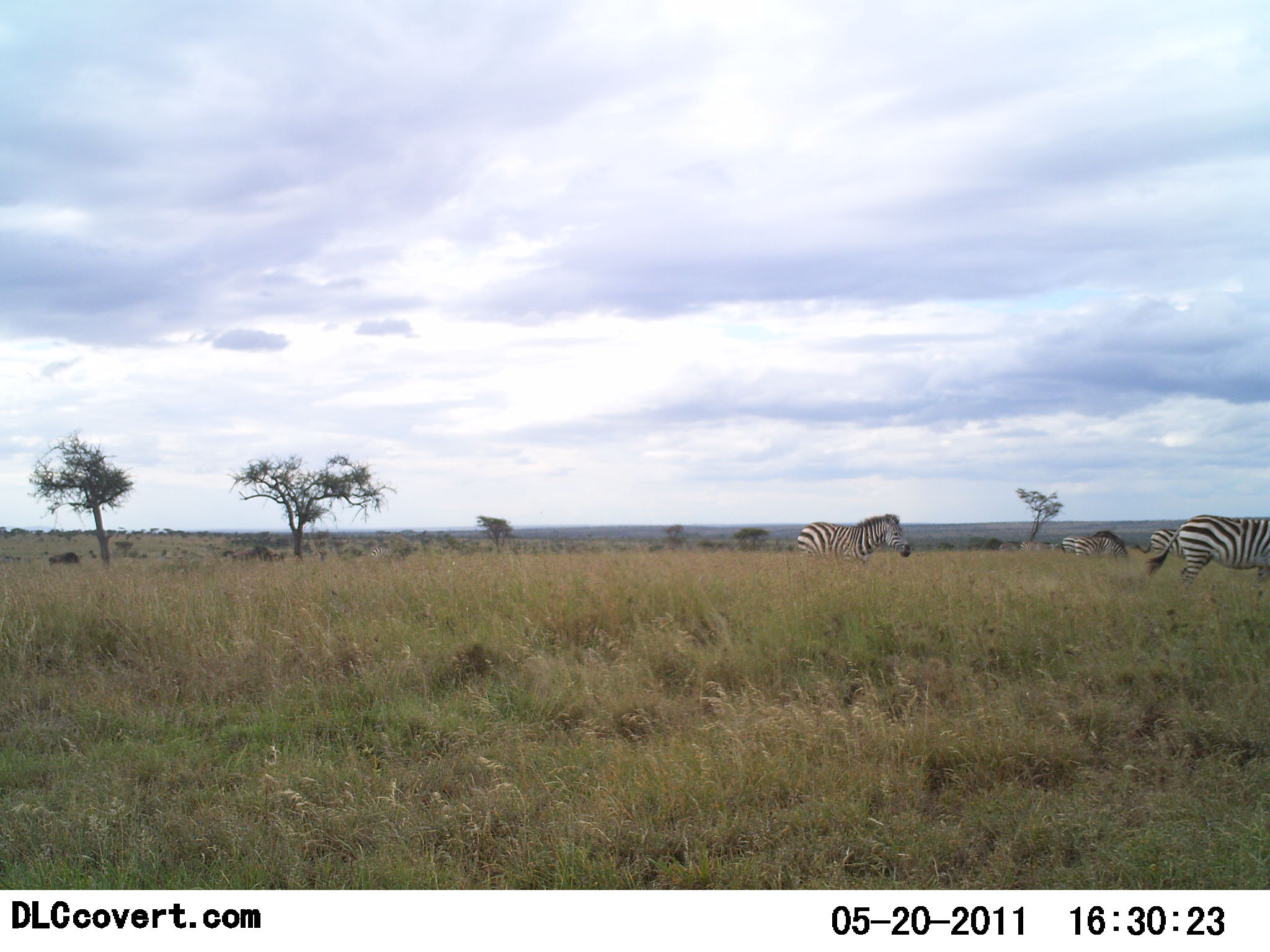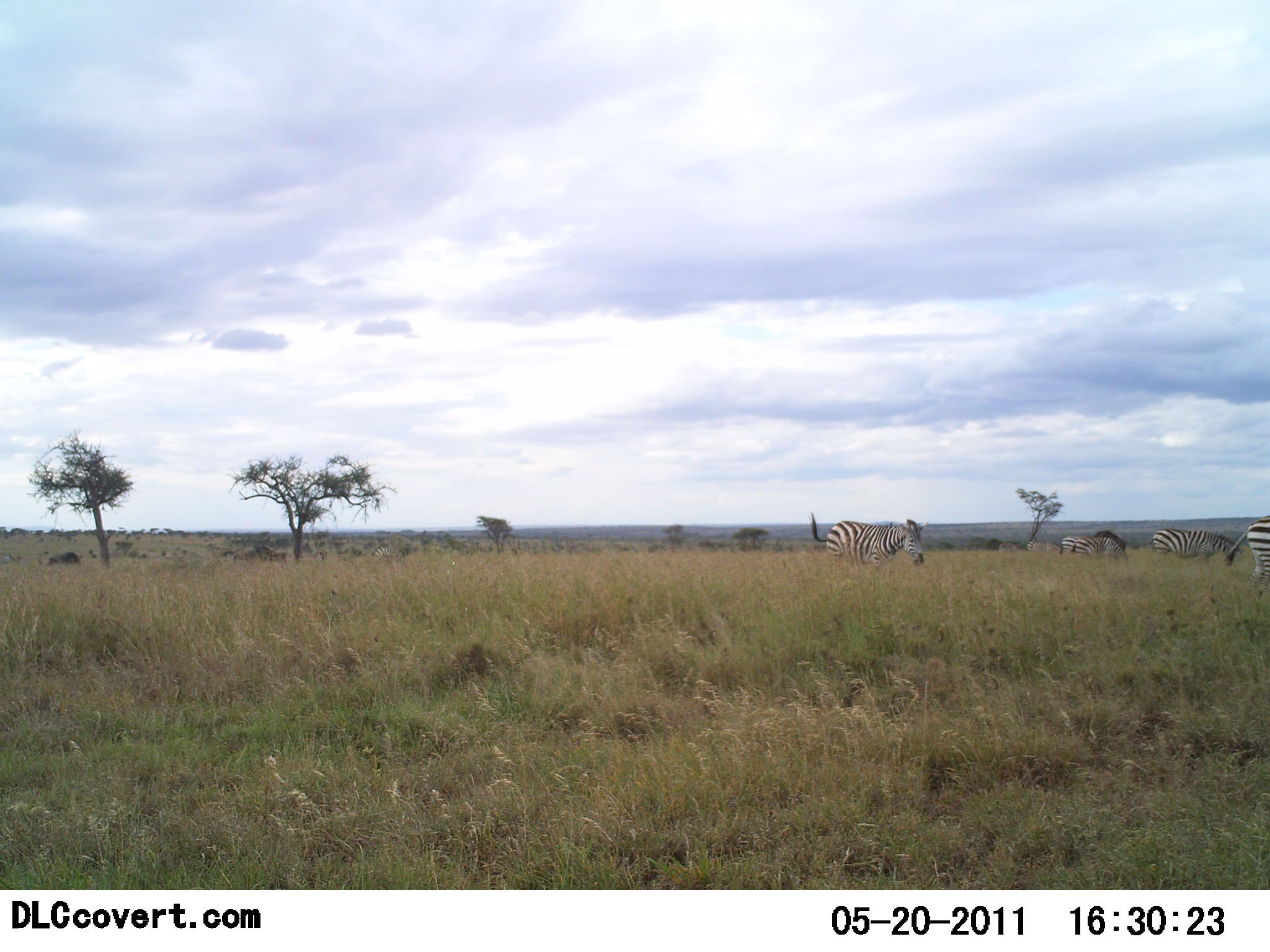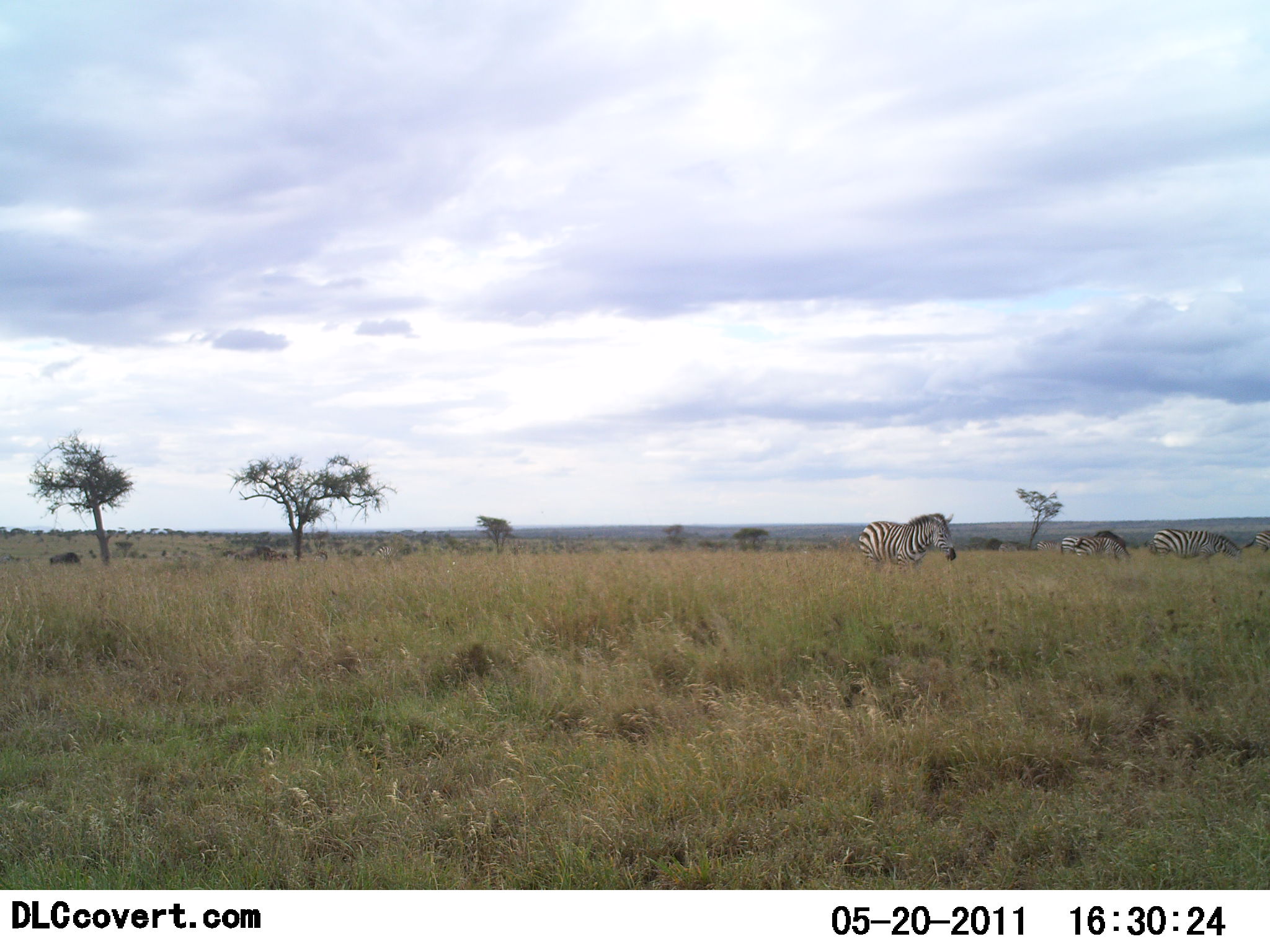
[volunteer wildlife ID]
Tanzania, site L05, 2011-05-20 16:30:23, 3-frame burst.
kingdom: Animalia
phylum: Chordata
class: Mammalia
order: Perissodactyla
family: Equidae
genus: Equus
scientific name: Equus quagga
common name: plains zebra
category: zebra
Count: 4.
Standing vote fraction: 29%.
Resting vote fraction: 0%.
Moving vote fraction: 76%.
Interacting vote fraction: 0%.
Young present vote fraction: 0%.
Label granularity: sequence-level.